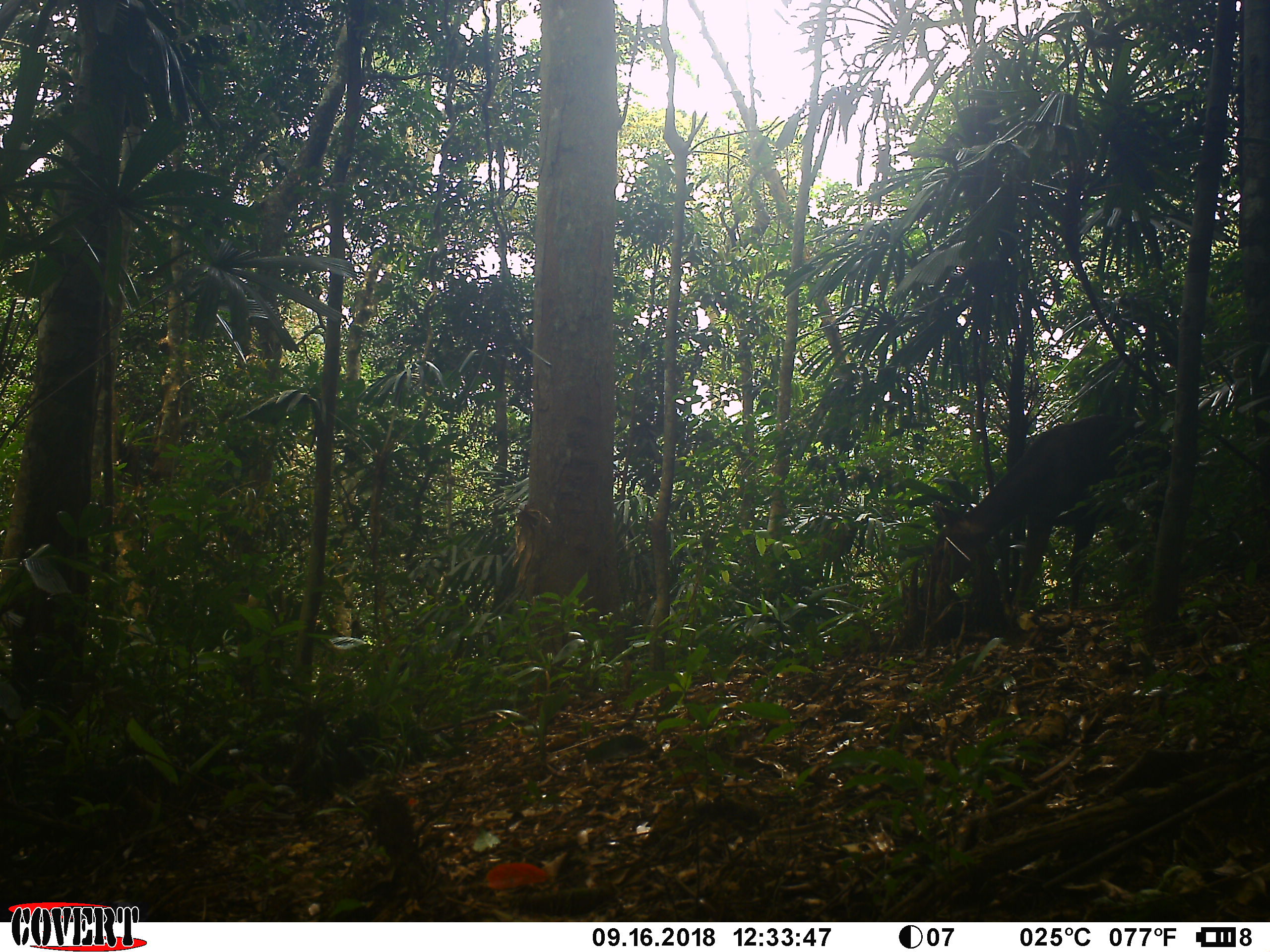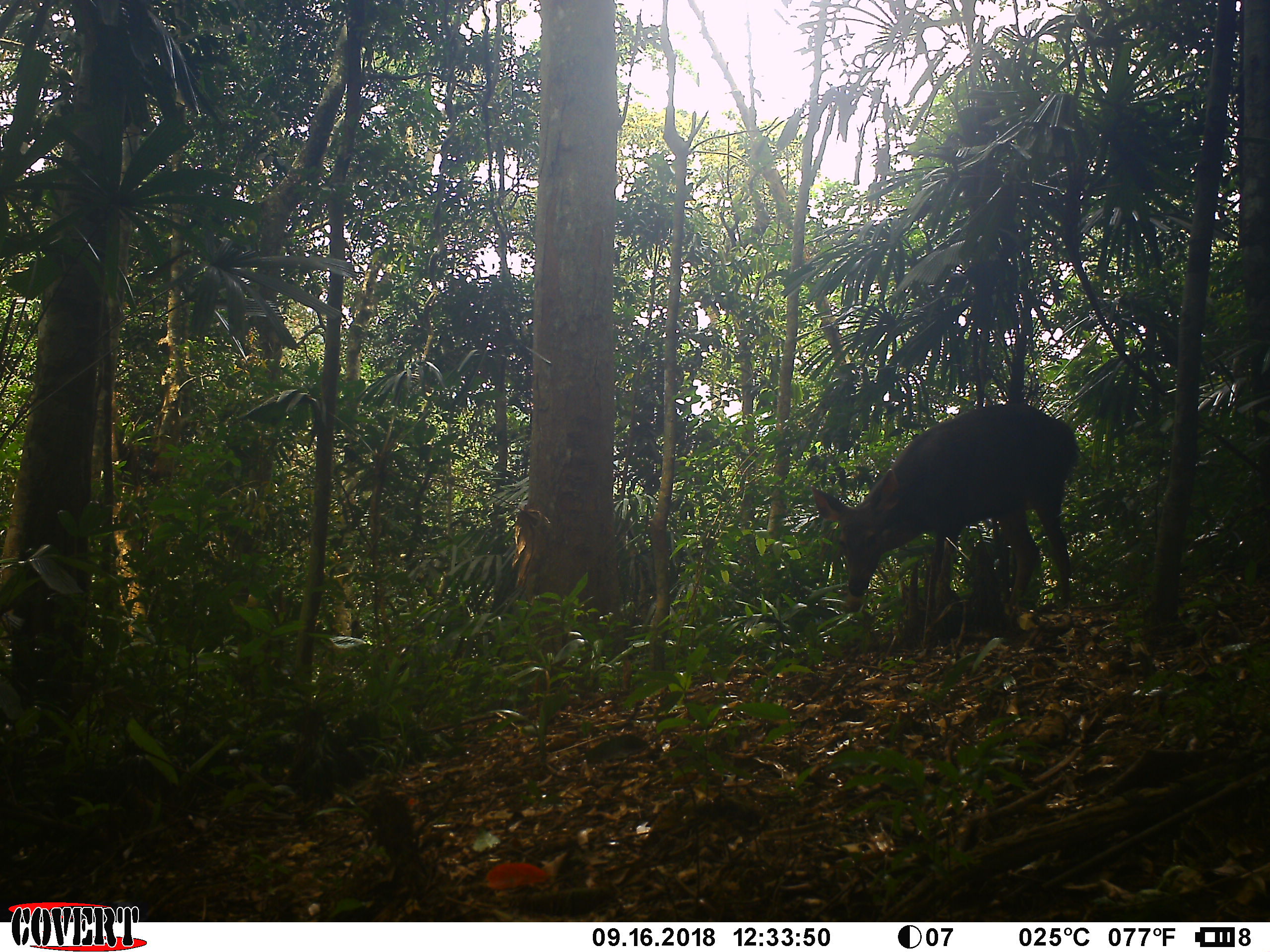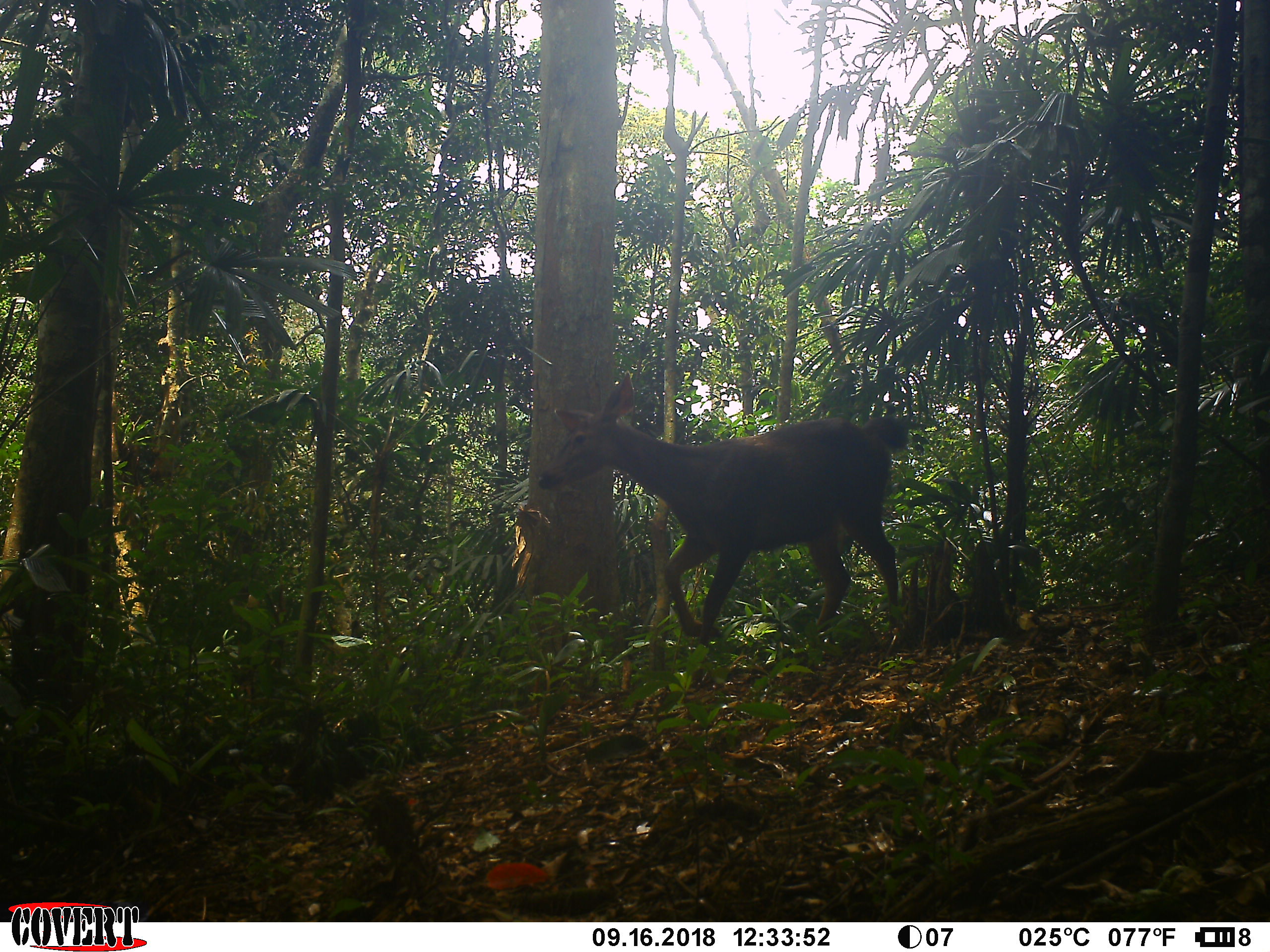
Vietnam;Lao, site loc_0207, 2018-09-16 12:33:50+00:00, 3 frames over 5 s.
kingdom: Animalia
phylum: Chordata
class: Mammalia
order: Artiodactyla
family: Cervidae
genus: Rusa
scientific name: Rusa unicolor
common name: sambar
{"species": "sambar (Rusa unicolor)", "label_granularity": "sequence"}